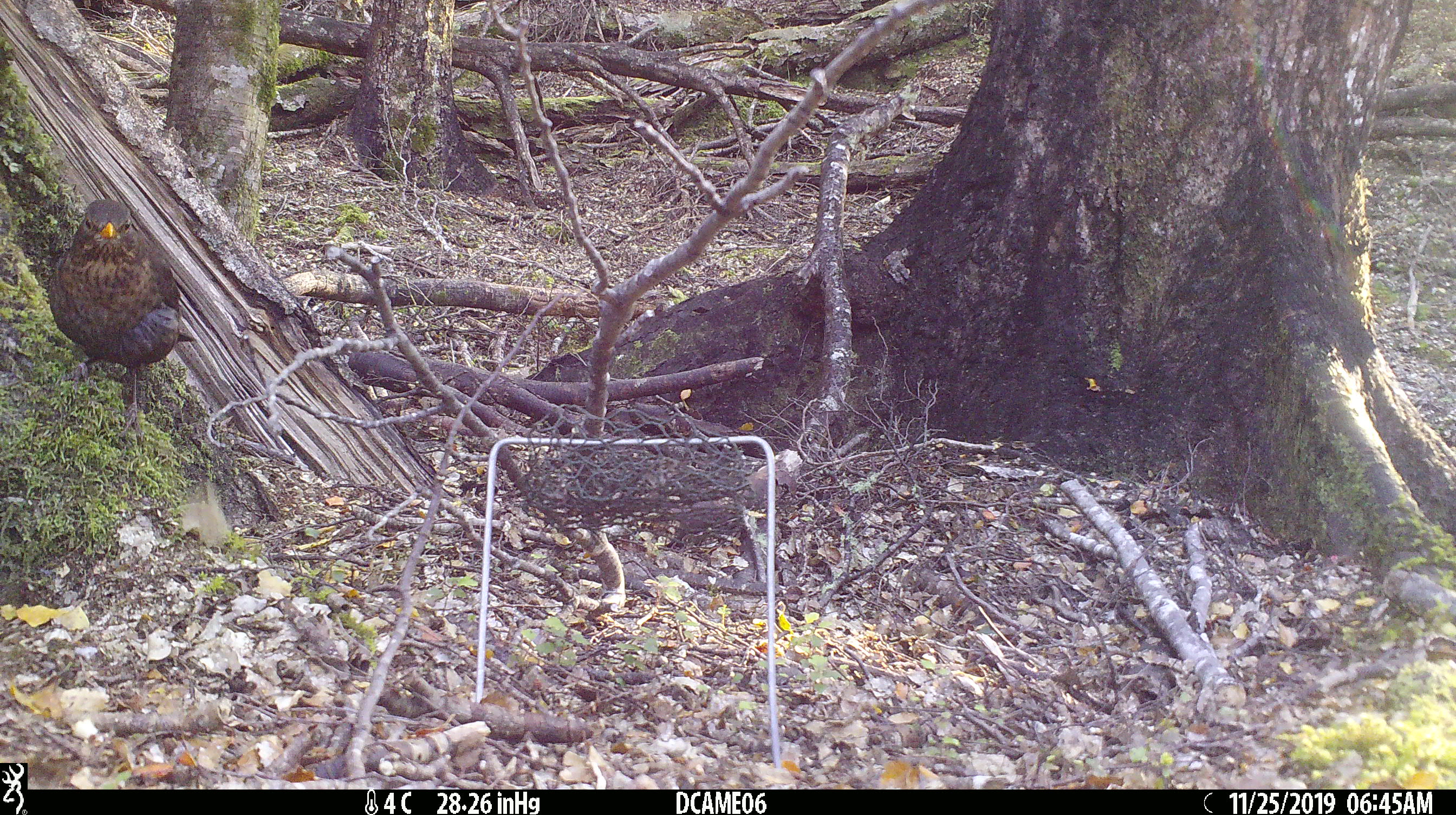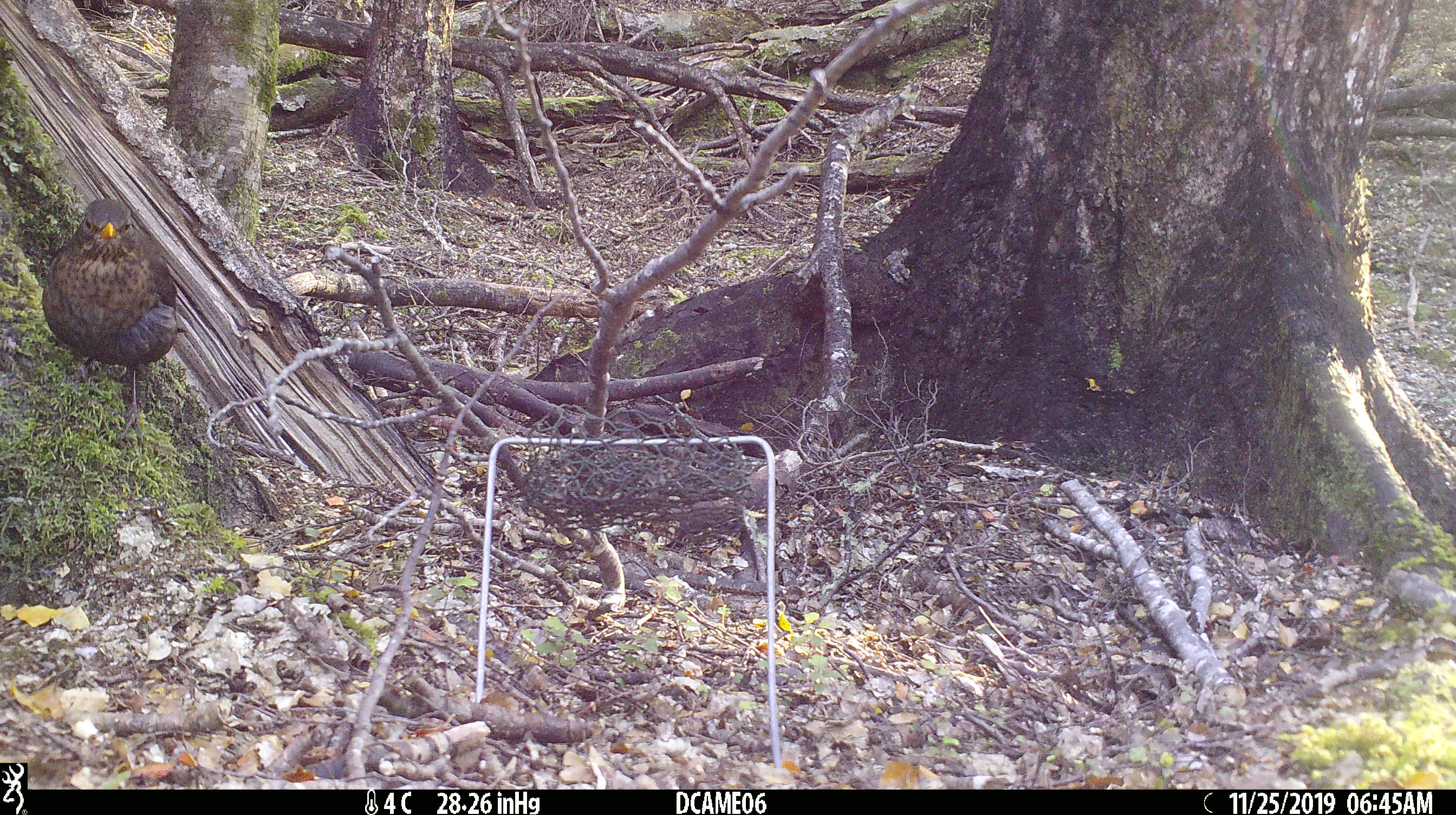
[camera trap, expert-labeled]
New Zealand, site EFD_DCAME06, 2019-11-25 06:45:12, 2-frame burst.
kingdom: Animalia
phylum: Chordata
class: Aves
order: Passeriformes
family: Turdidae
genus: Turdus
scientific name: Turdus merula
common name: eurasian blackbird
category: blackbird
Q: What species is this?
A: Blackbird (eurasian blackbird) (Turdus merula).